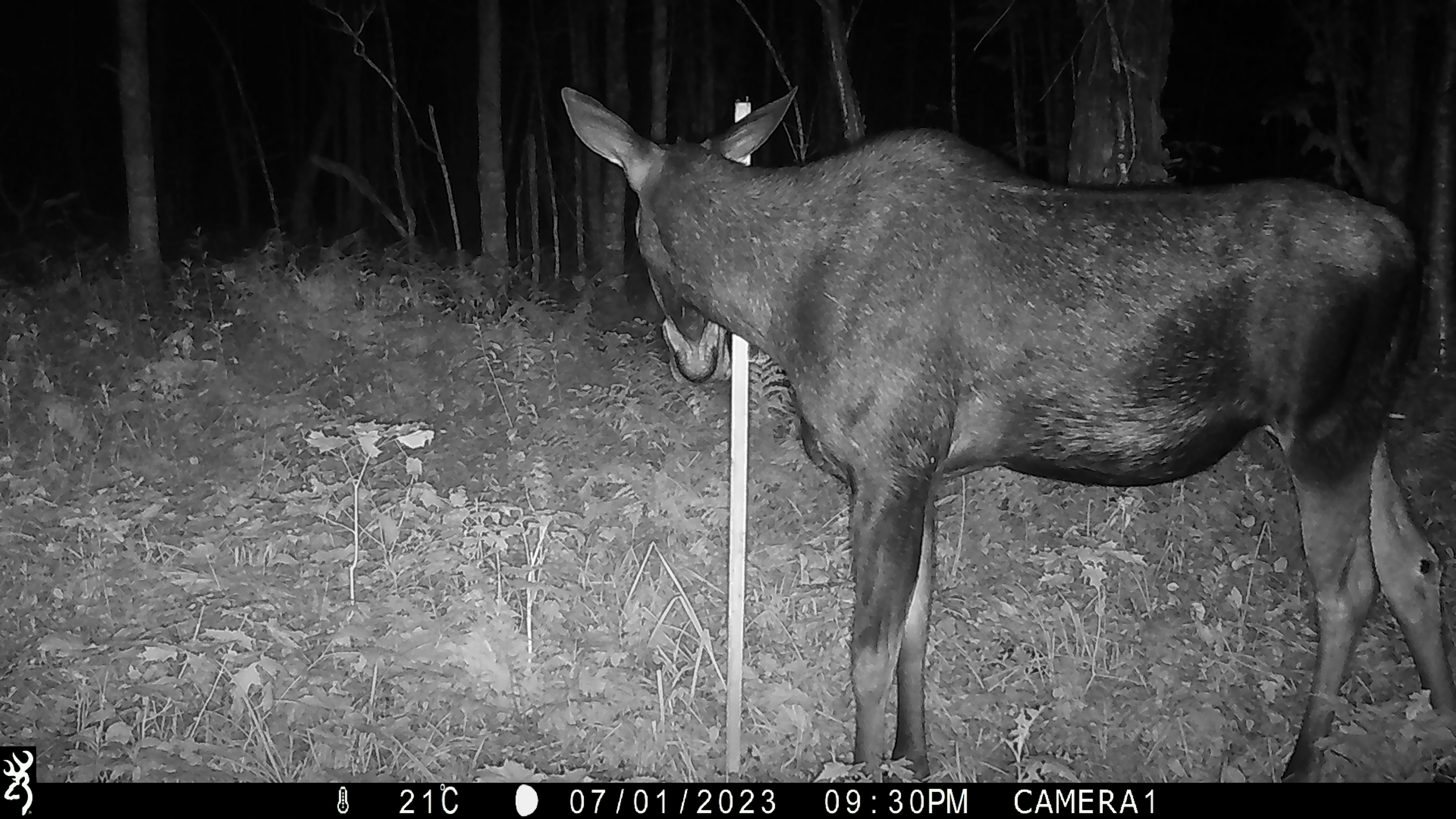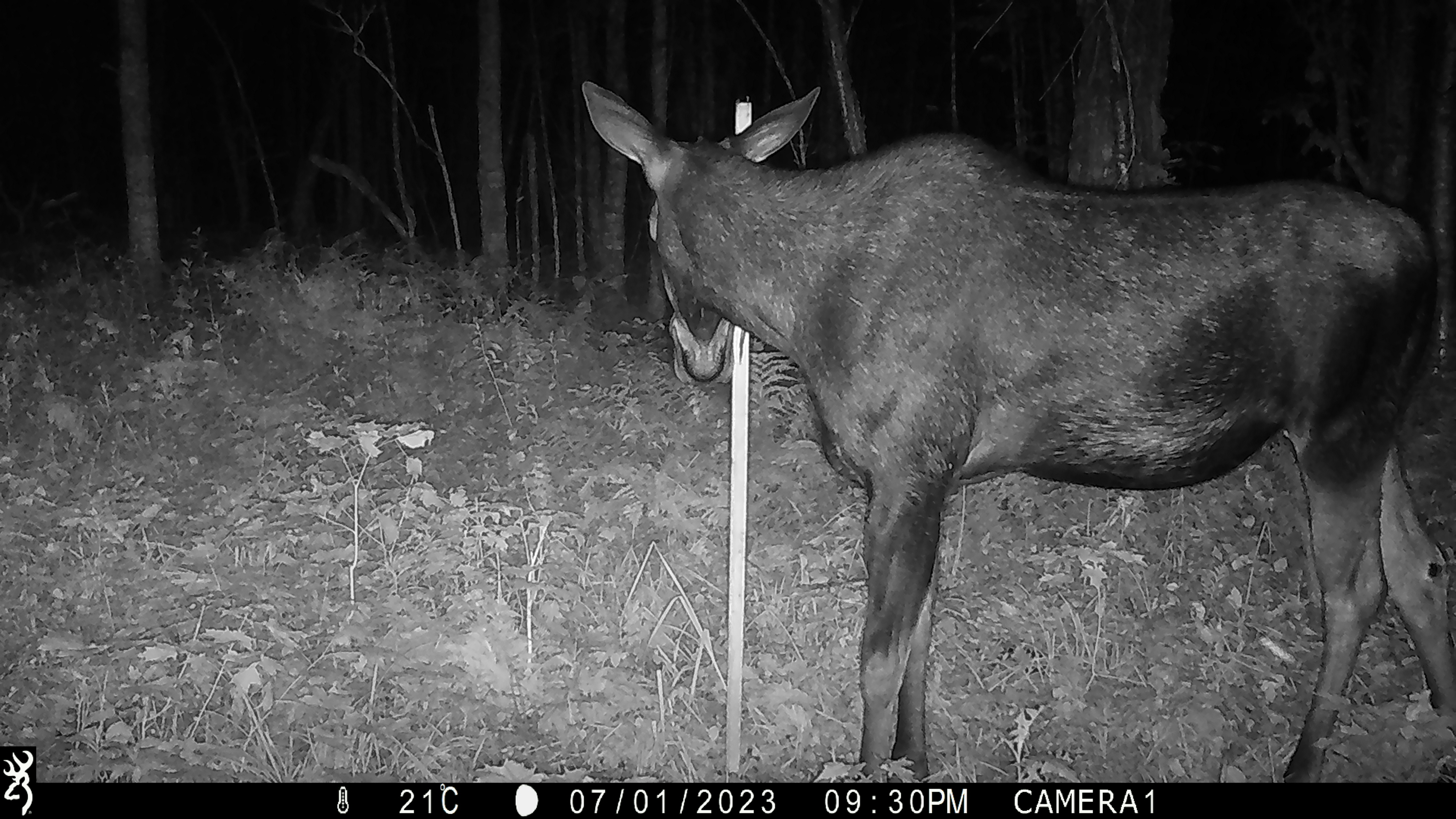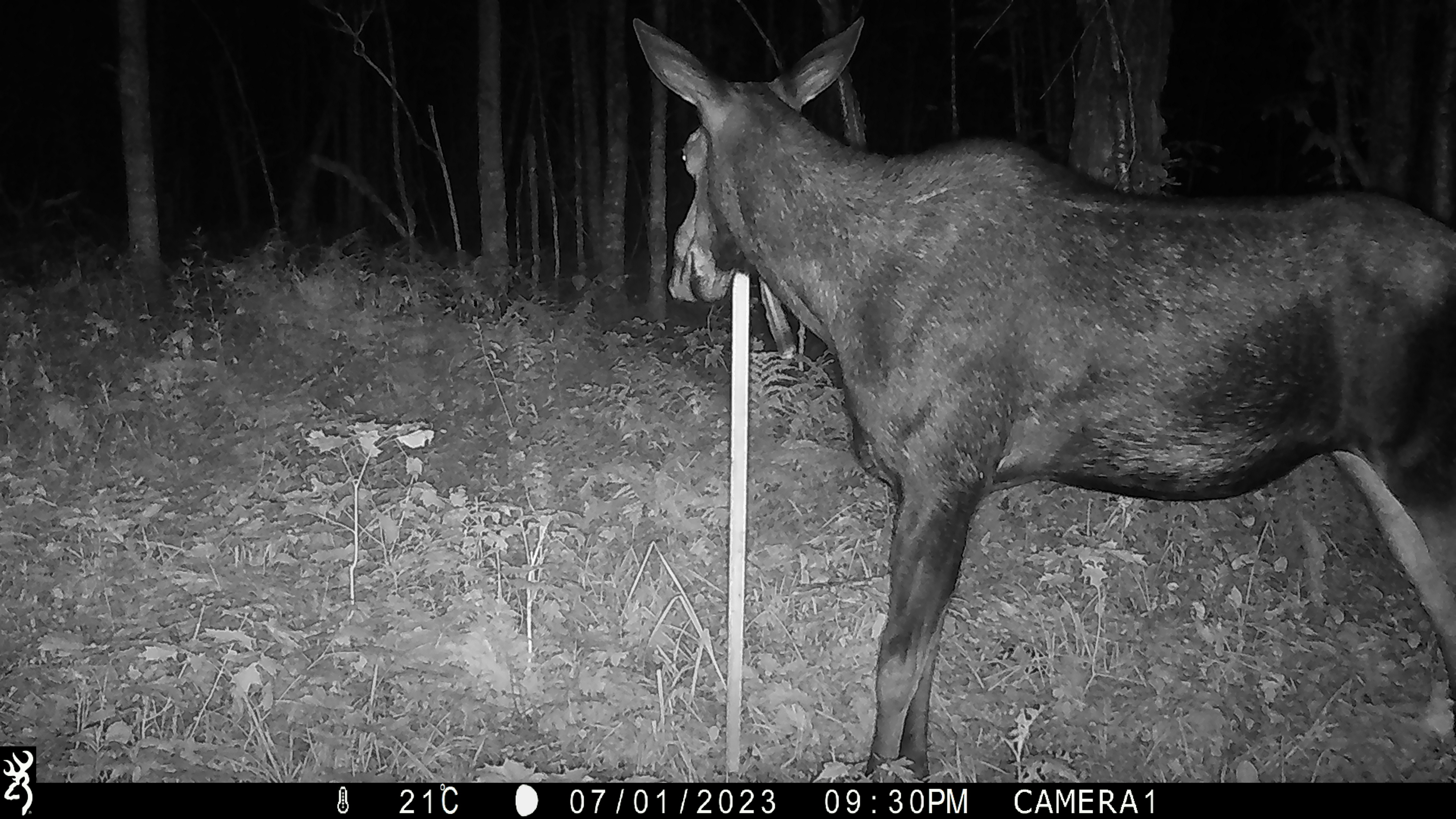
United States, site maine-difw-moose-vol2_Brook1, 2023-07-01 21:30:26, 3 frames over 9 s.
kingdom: Animalia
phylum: Chordata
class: Mammalia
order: Artiodactyla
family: Cervidae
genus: Alces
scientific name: Alces alces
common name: moose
Moose (Alces alces).